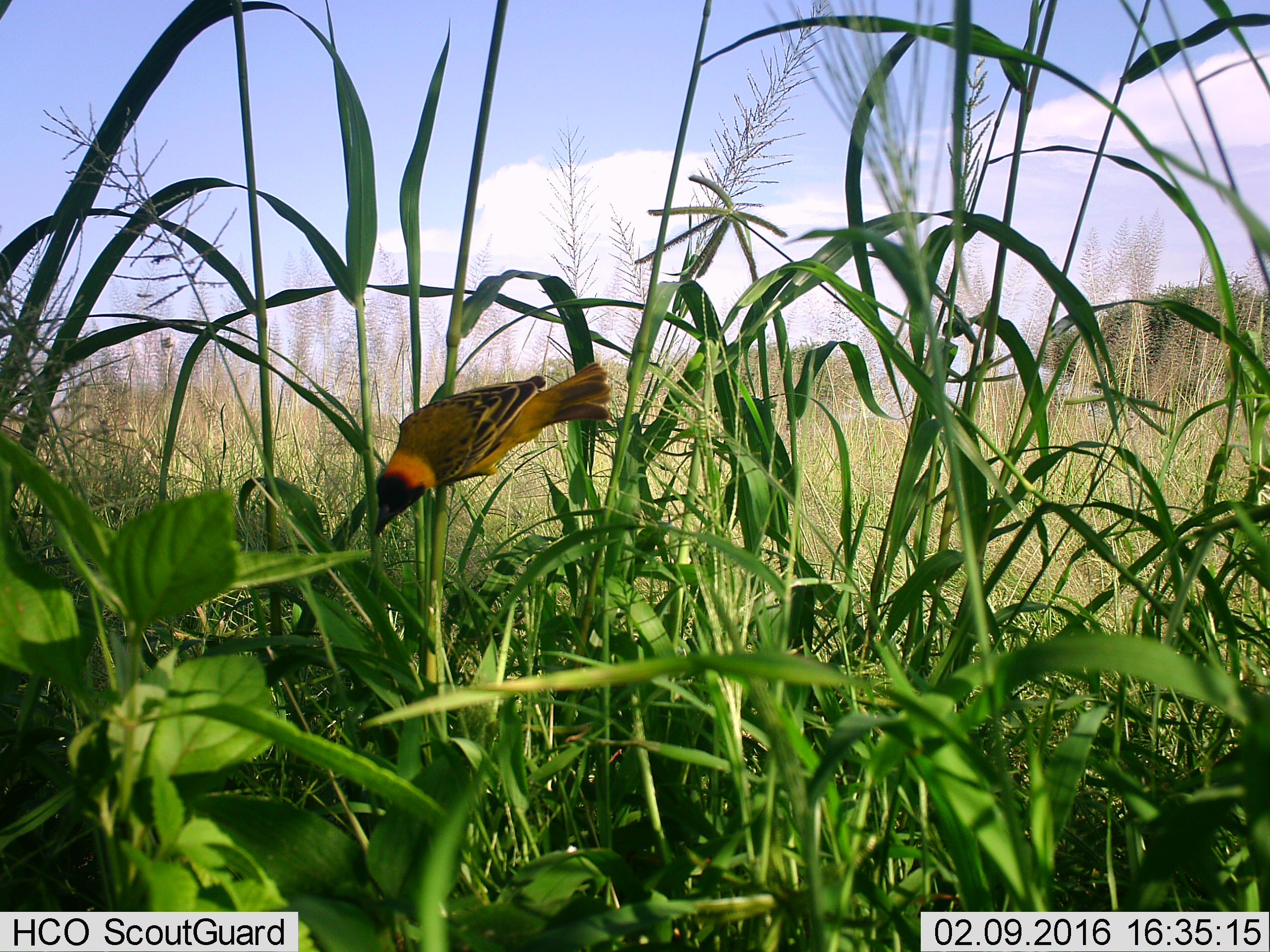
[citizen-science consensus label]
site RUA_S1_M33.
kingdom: Animalia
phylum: Chordata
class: Aves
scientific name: Aves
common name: bird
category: birdother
Birdother (bird) (Aves), count 1. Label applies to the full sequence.